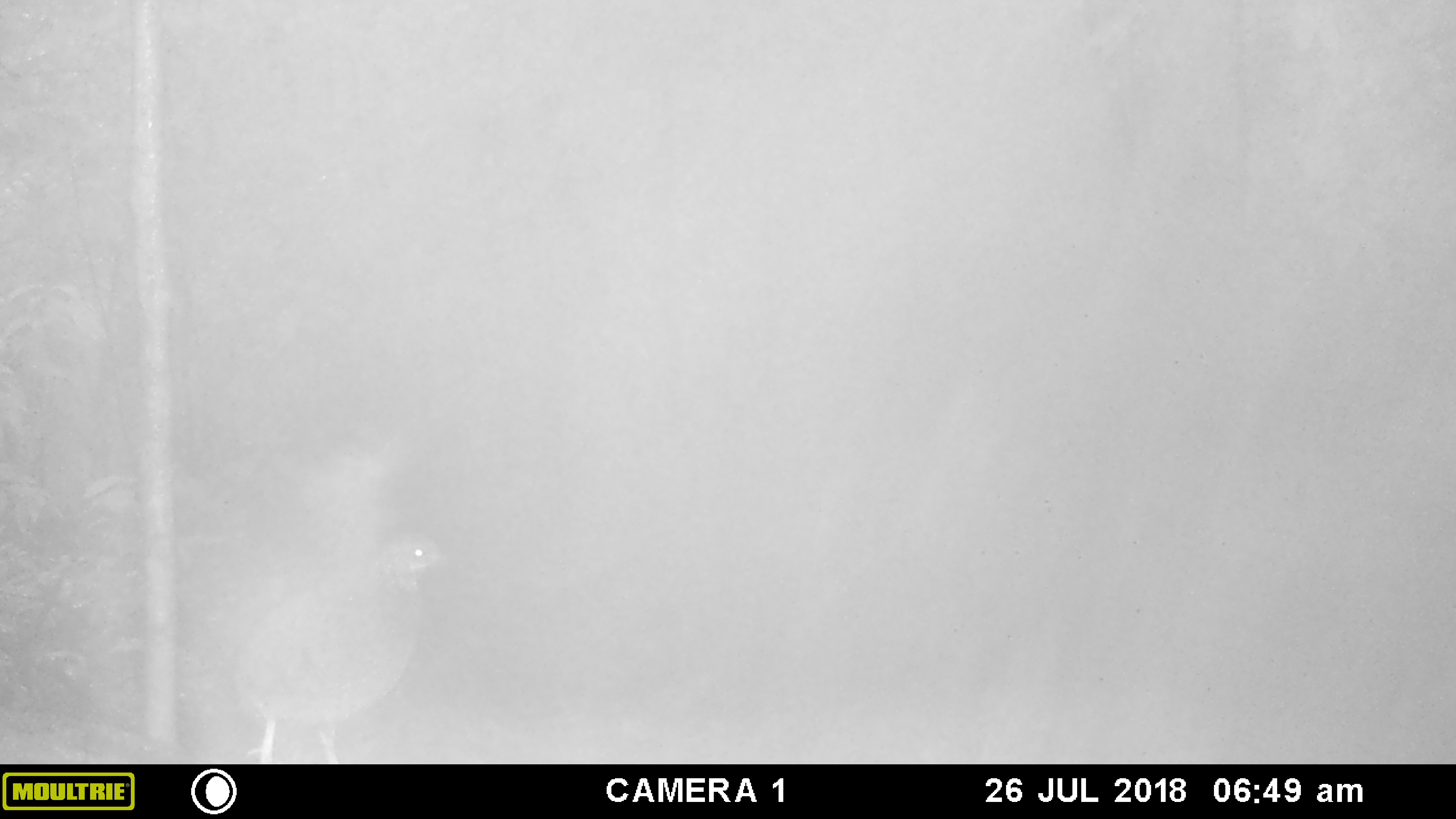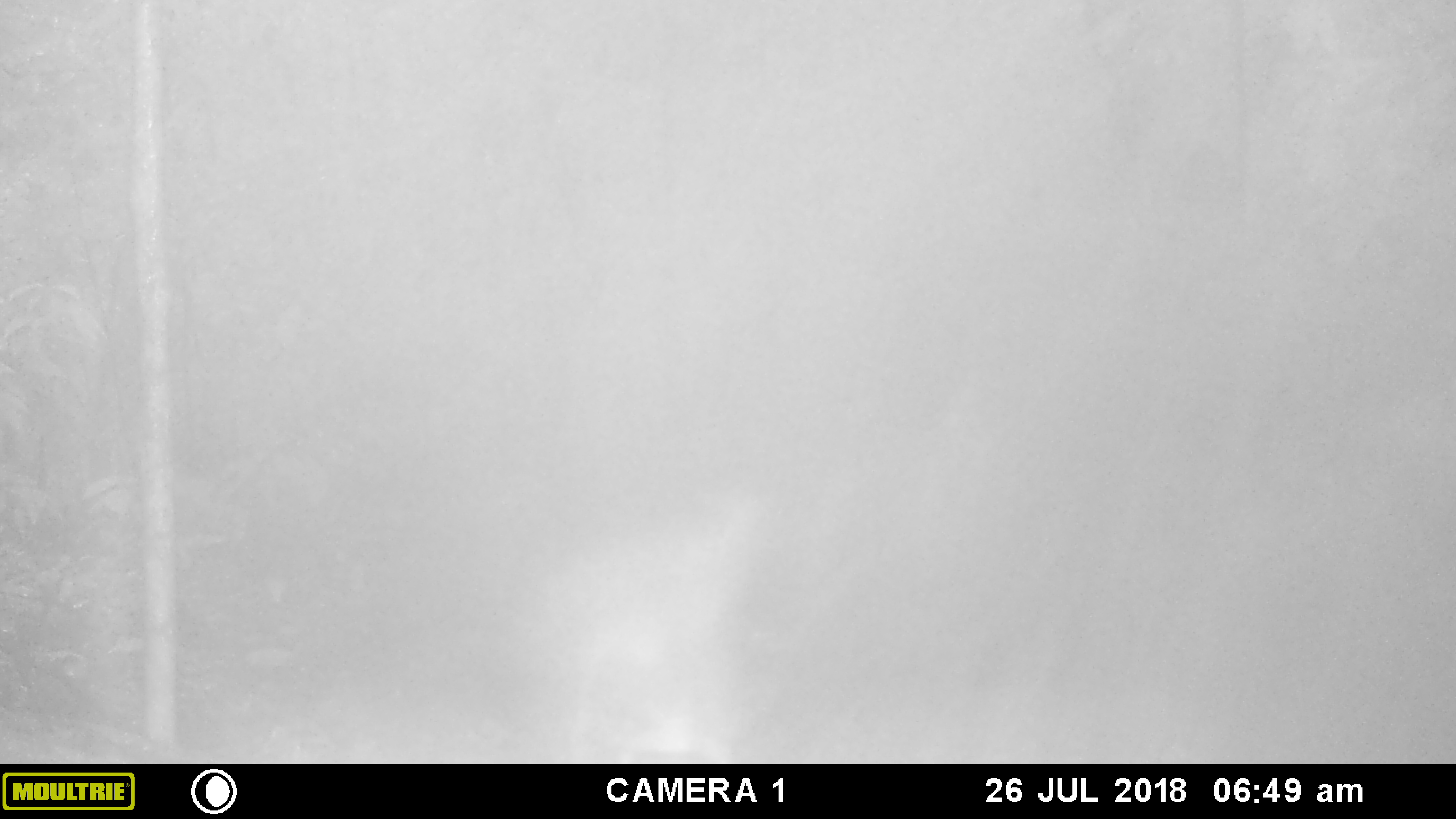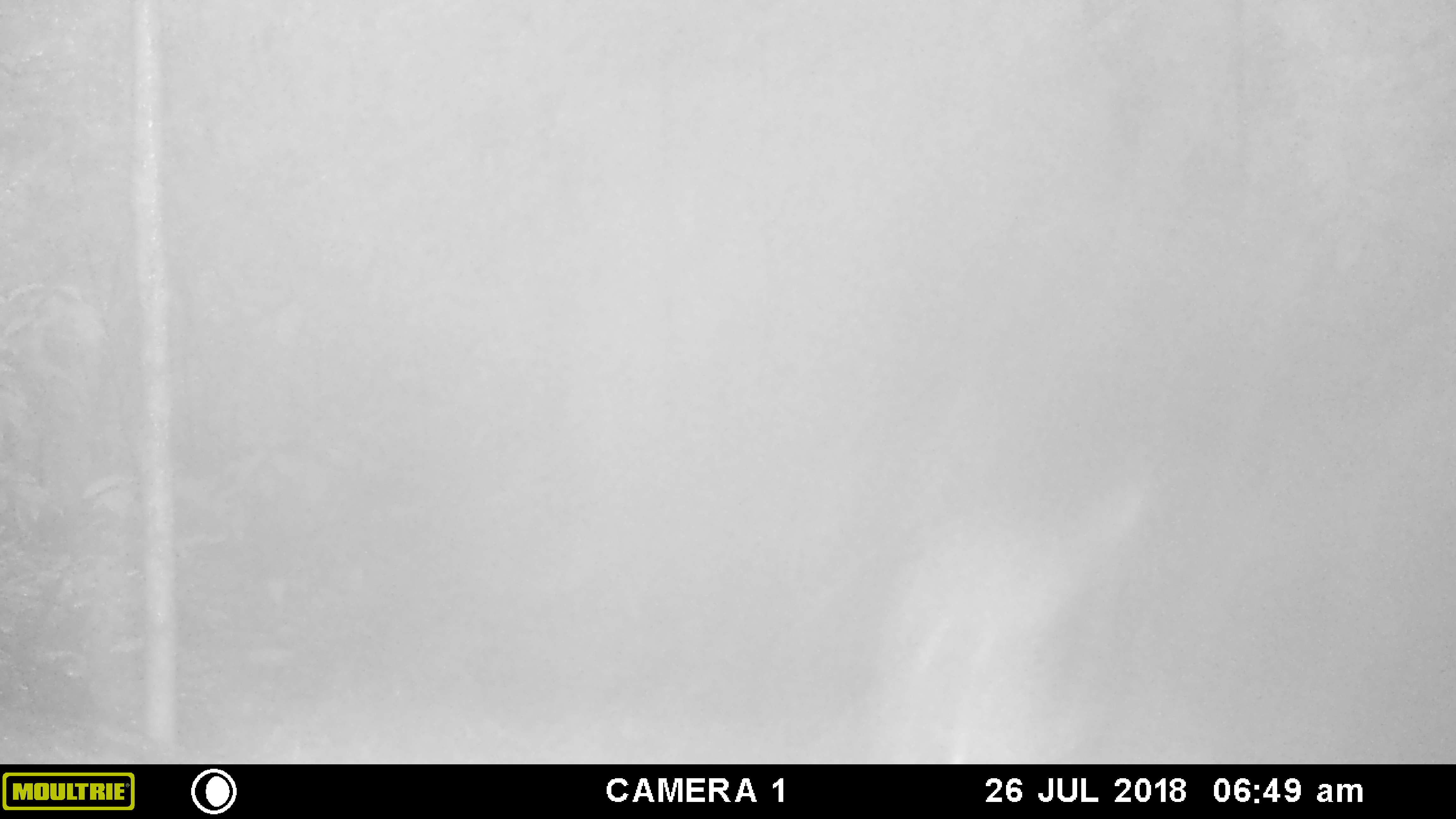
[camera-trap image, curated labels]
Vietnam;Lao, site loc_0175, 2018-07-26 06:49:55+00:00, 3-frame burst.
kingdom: Animalia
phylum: Chordata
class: Aves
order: Galliformes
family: Phasianidae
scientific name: Phasianidae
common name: partridge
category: unidentified partridge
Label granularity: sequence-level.